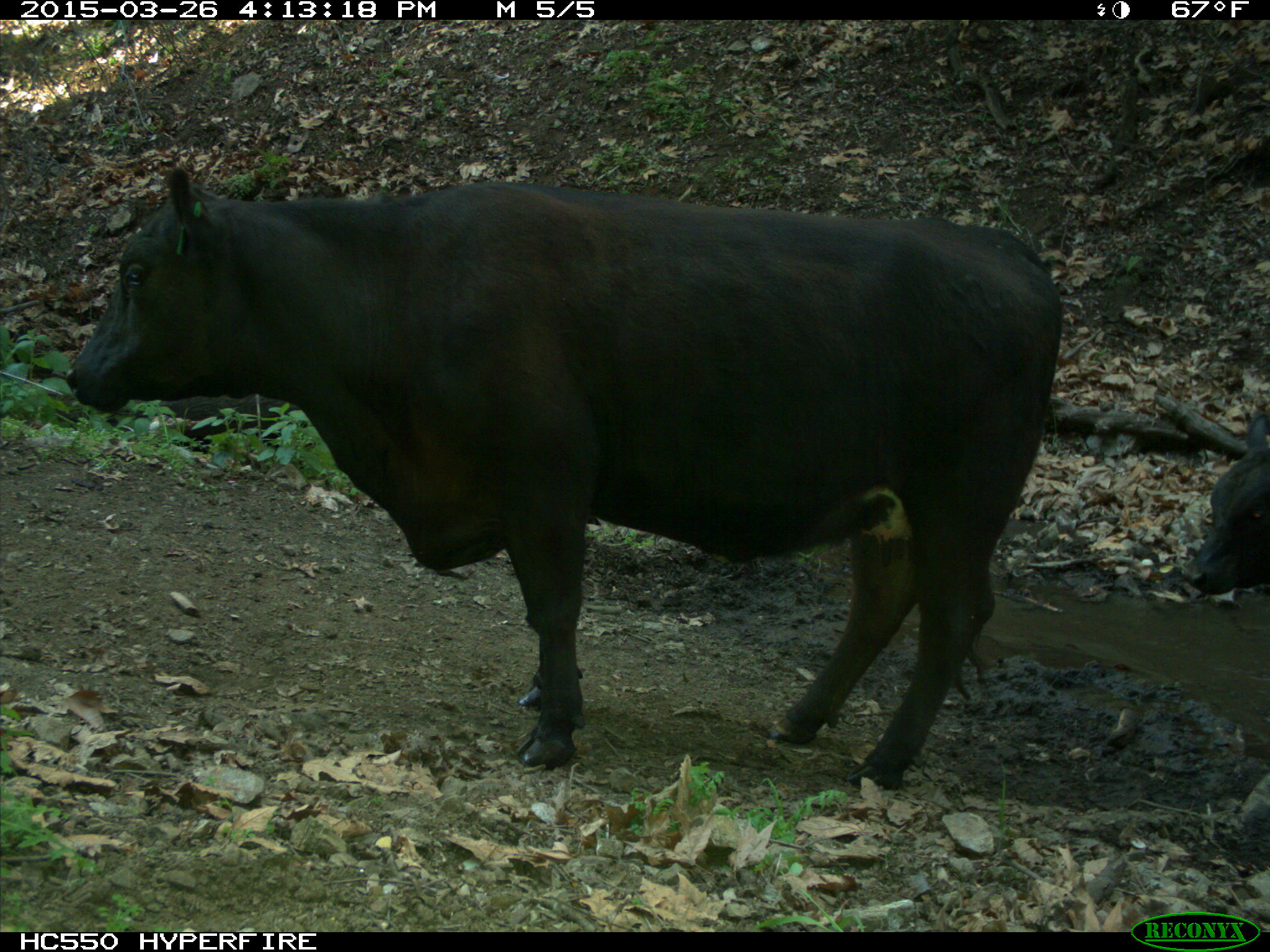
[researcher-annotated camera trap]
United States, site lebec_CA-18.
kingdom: Animalia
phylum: Chordata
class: Mammalia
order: Artiodactyla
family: Bovidae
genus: Bos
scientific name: Bos taurus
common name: domestic cow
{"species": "Bos taurus (domestic cow)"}